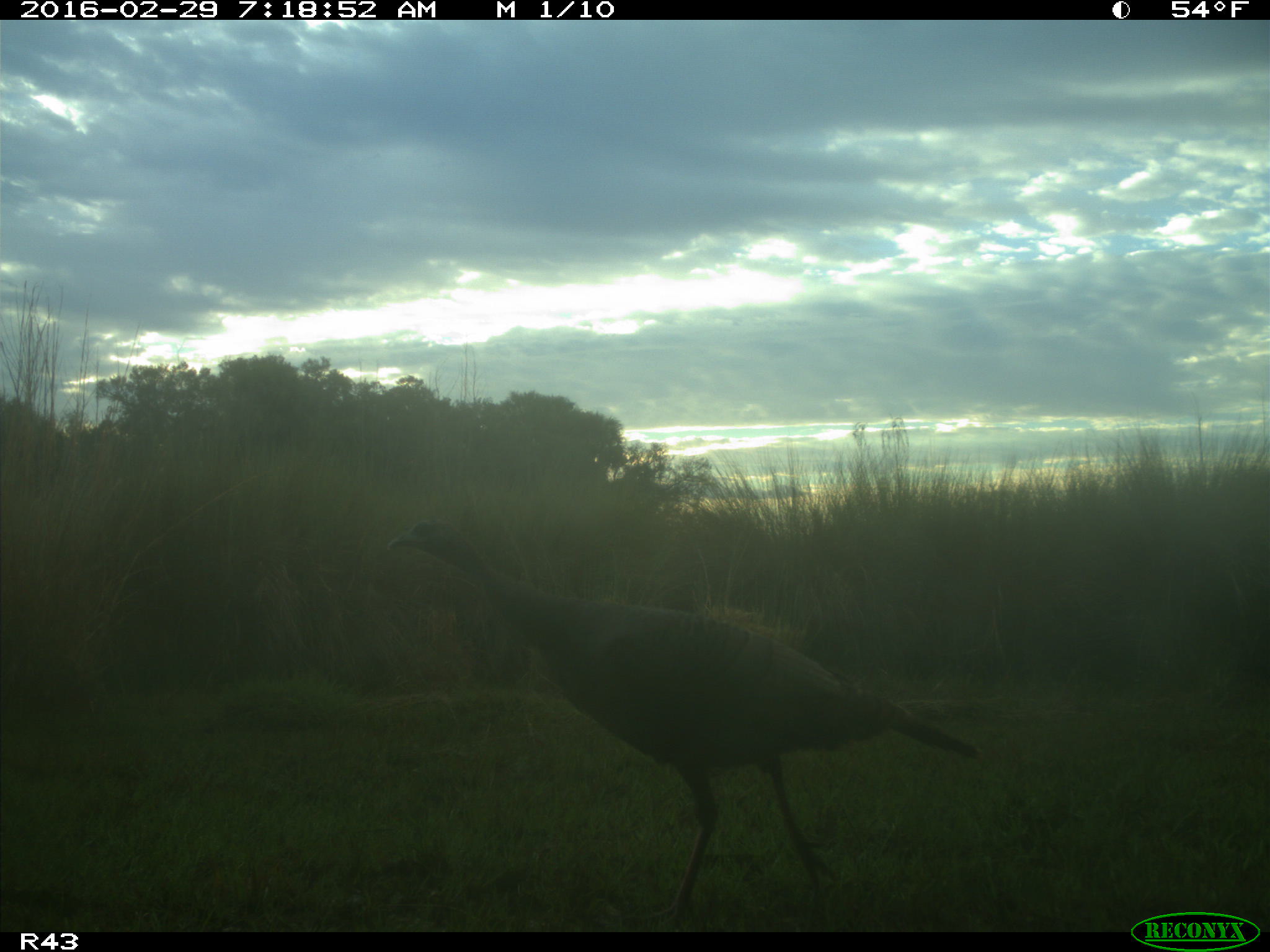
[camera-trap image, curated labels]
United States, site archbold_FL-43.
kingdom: Animalia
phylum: Chordata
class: Aves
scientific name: Aves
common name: birds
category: unidentified bird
Unidentified bird (birds) (Aves).